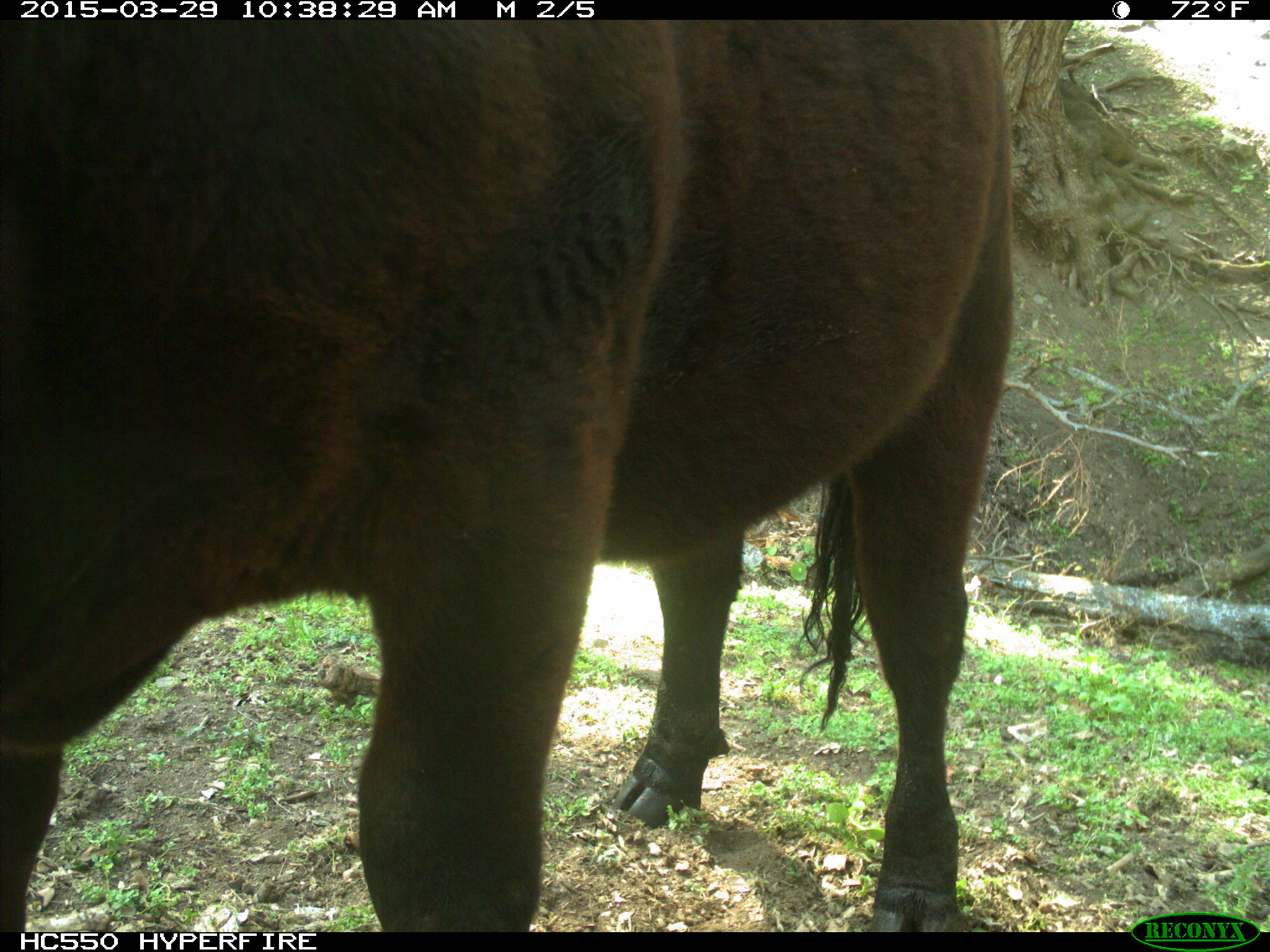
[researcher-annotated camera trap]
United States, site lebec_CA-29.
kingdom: Animalia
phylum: Chordata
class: Mammalia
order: Artiodactyla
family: Bovidae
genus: Bos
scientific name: Bos taurus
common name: domestic cow